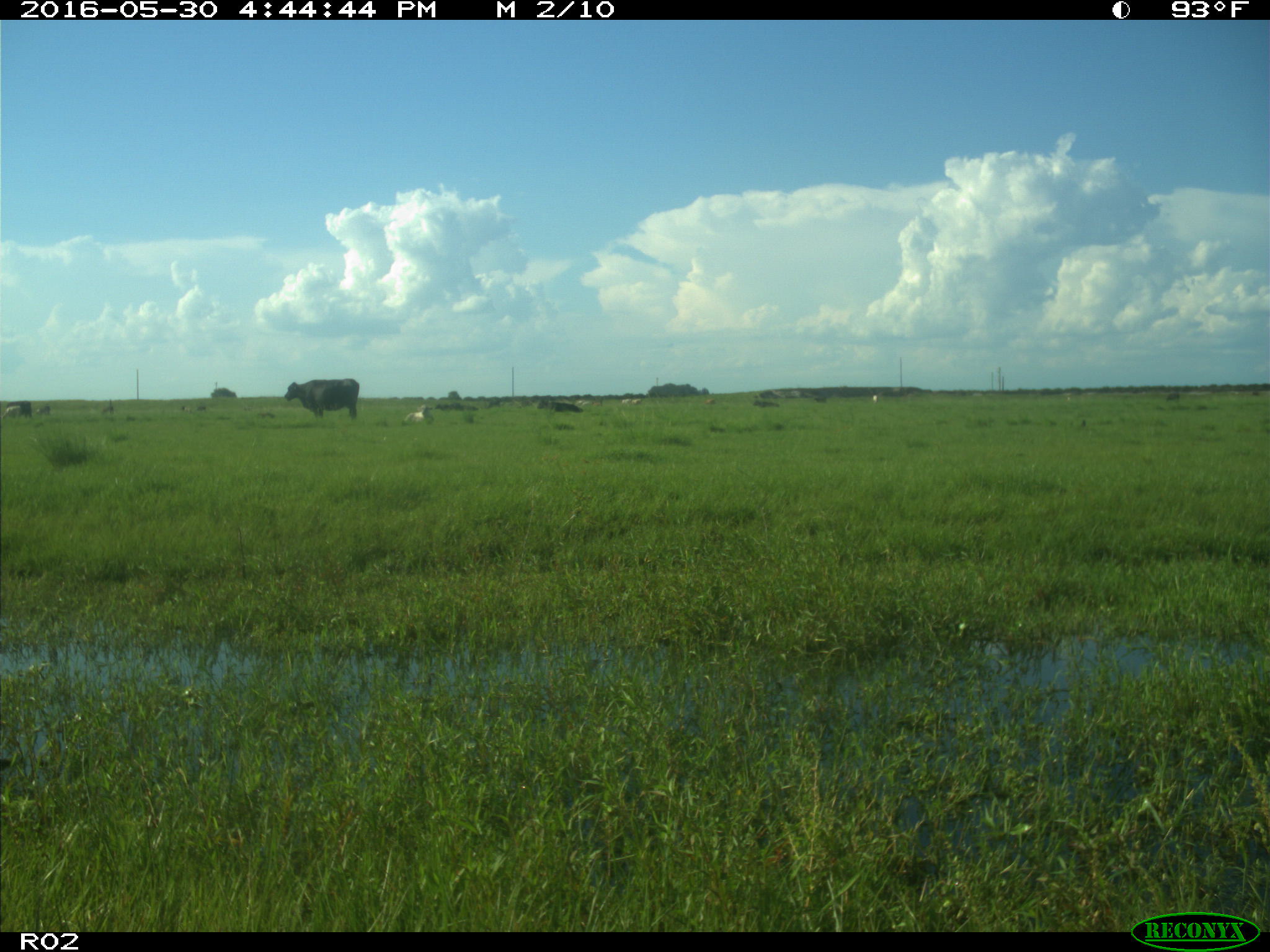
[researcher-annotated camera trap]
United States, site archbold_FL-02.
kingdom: Animalia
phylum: Chordata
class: Mammalia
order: Artiodactyla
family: Bovidae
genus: Bos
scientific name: Bos taurus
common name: domestic cow